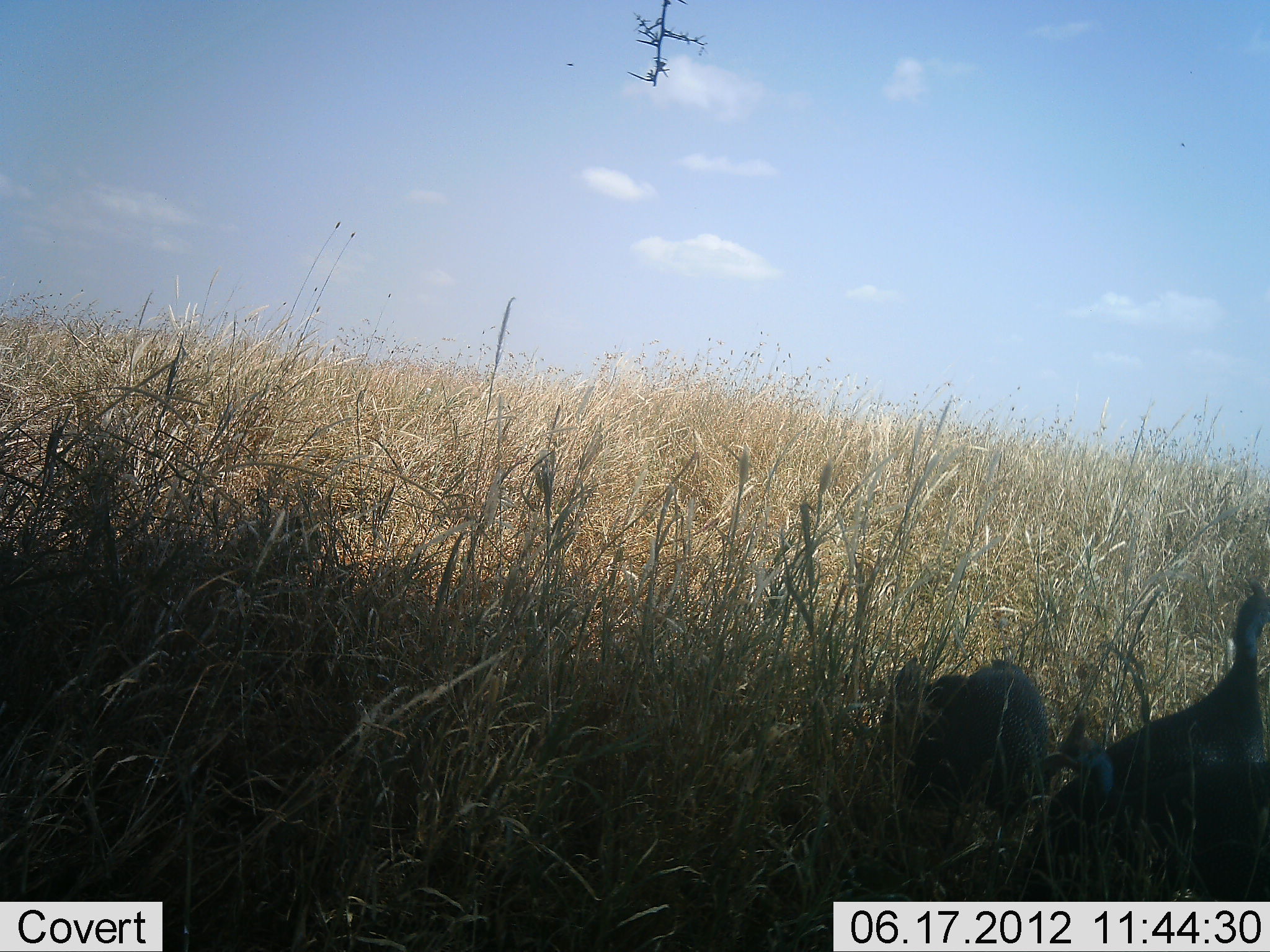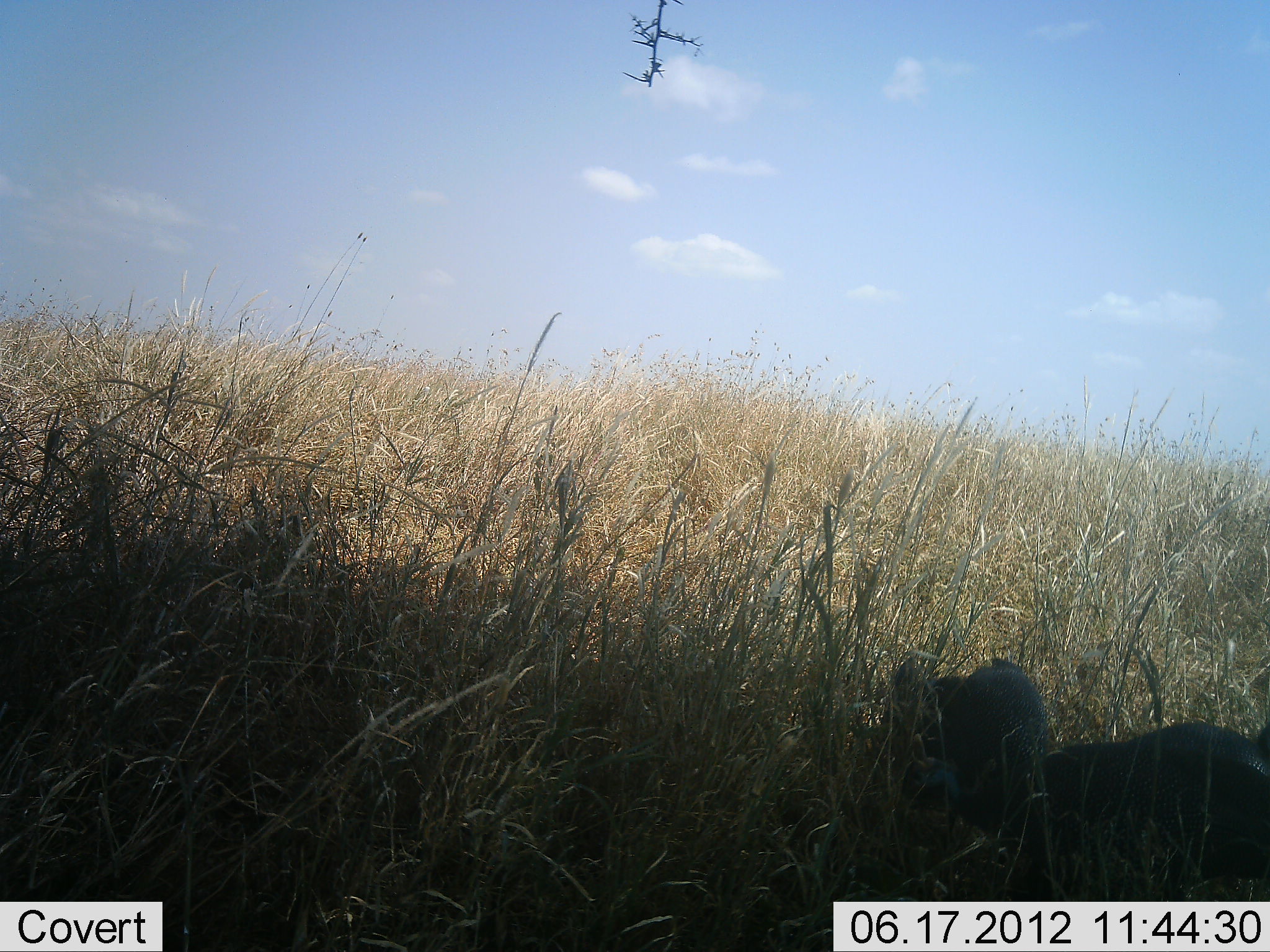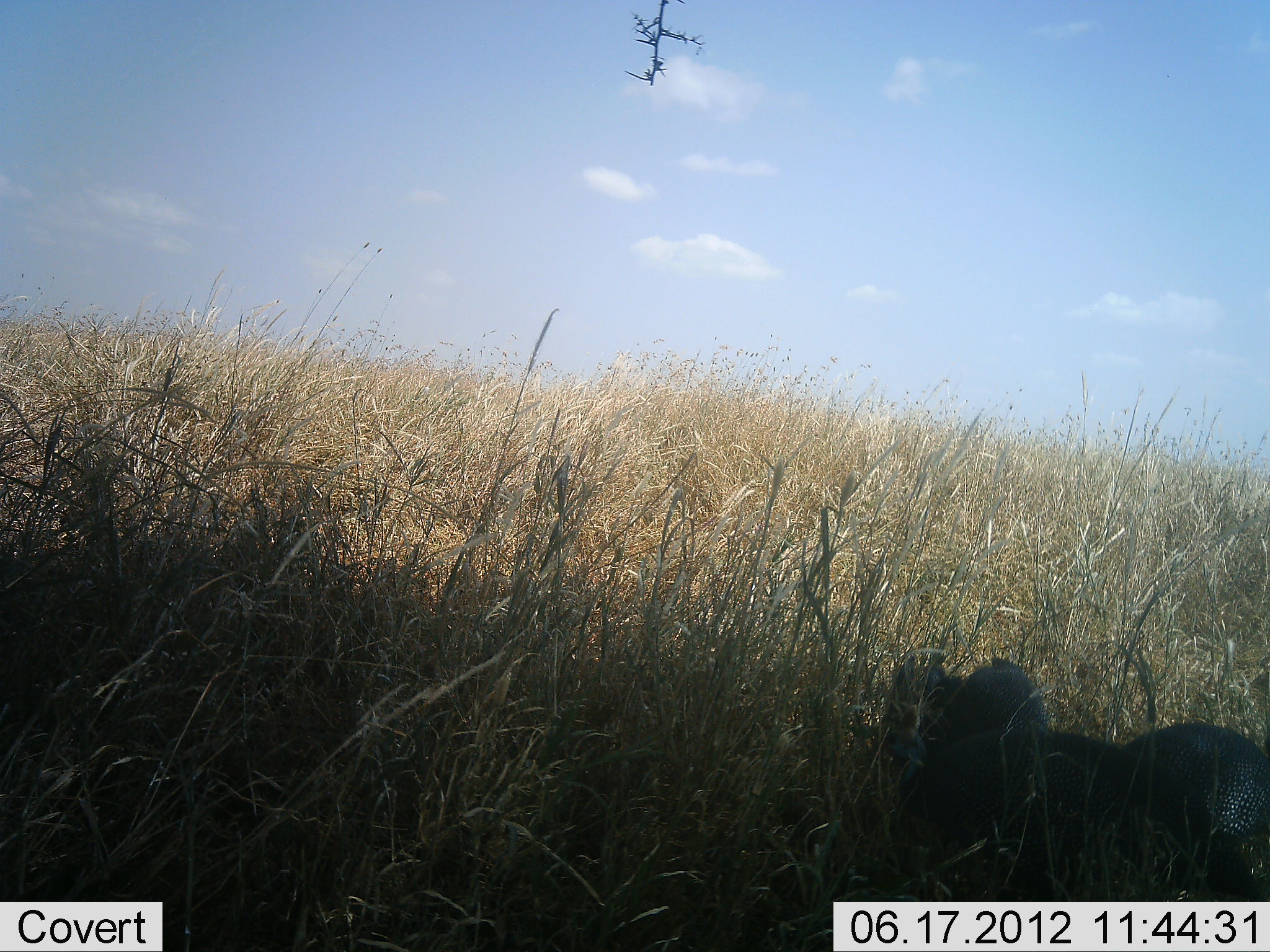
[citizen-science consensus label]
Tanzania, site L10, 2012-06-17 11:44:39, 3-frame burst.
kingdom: Animalia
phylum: Chordata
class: Aves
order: Galliformes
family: Numididae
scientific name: Numididae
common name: guinea fowl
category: guineafowl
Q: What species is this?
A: Guineafowl (guinea fowl) (Numididae).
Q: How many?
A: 3.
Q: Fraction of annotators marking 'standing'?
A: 60%.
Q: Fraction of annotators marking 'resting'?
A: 10%.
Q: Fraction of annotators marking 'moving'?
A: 40%.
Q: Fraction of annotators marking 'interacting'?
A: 0%.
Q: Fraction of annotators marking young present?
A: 0%.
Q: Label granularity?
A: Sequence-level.